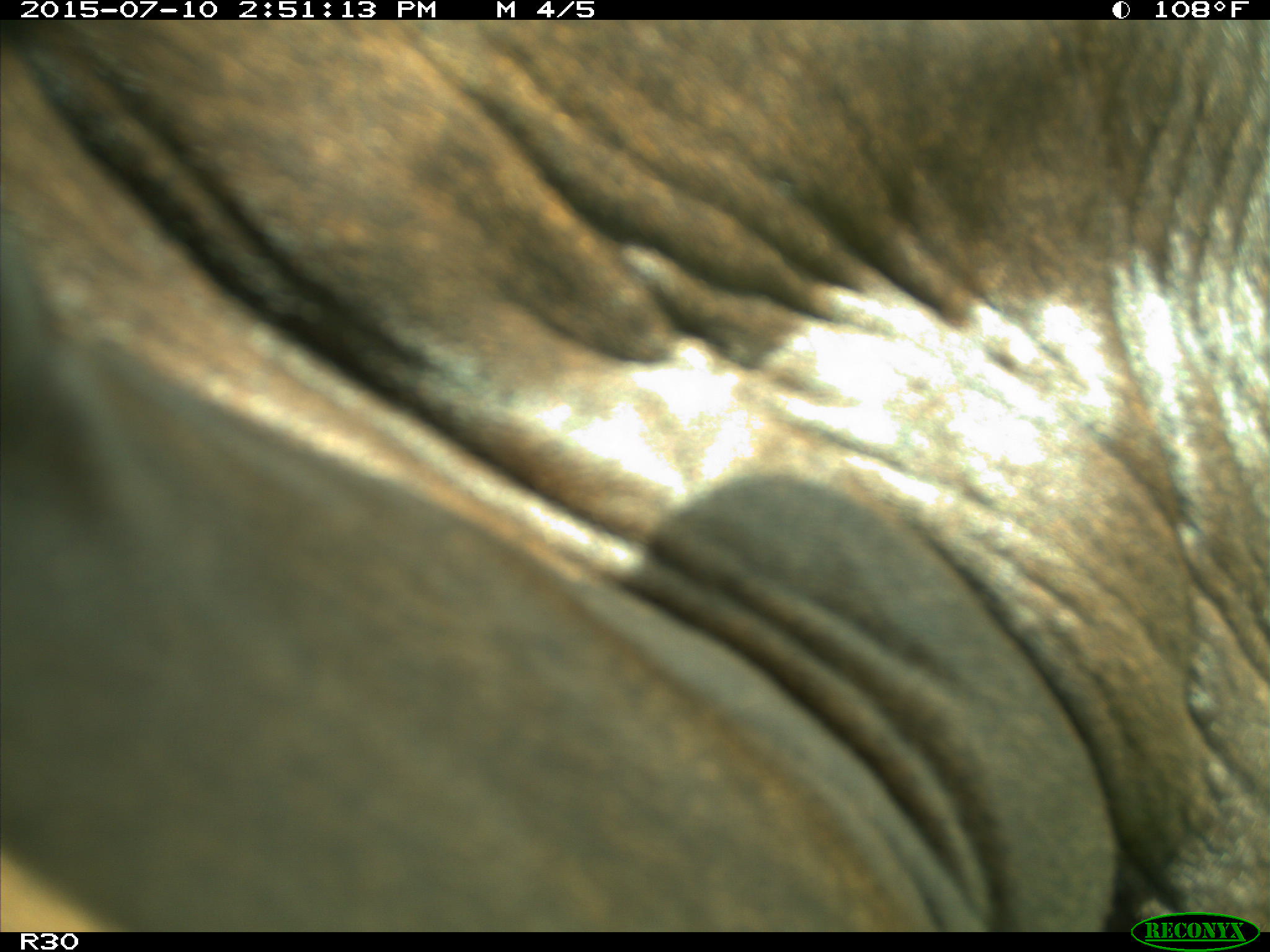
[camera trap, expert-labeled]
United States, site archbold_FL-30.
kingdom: Animalia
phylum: Chordata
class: Mammalia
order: Artiodactyla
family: Bovidae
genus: Bos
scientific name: Bos taurus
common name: domestic cow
Bos taurus (domestic cow).